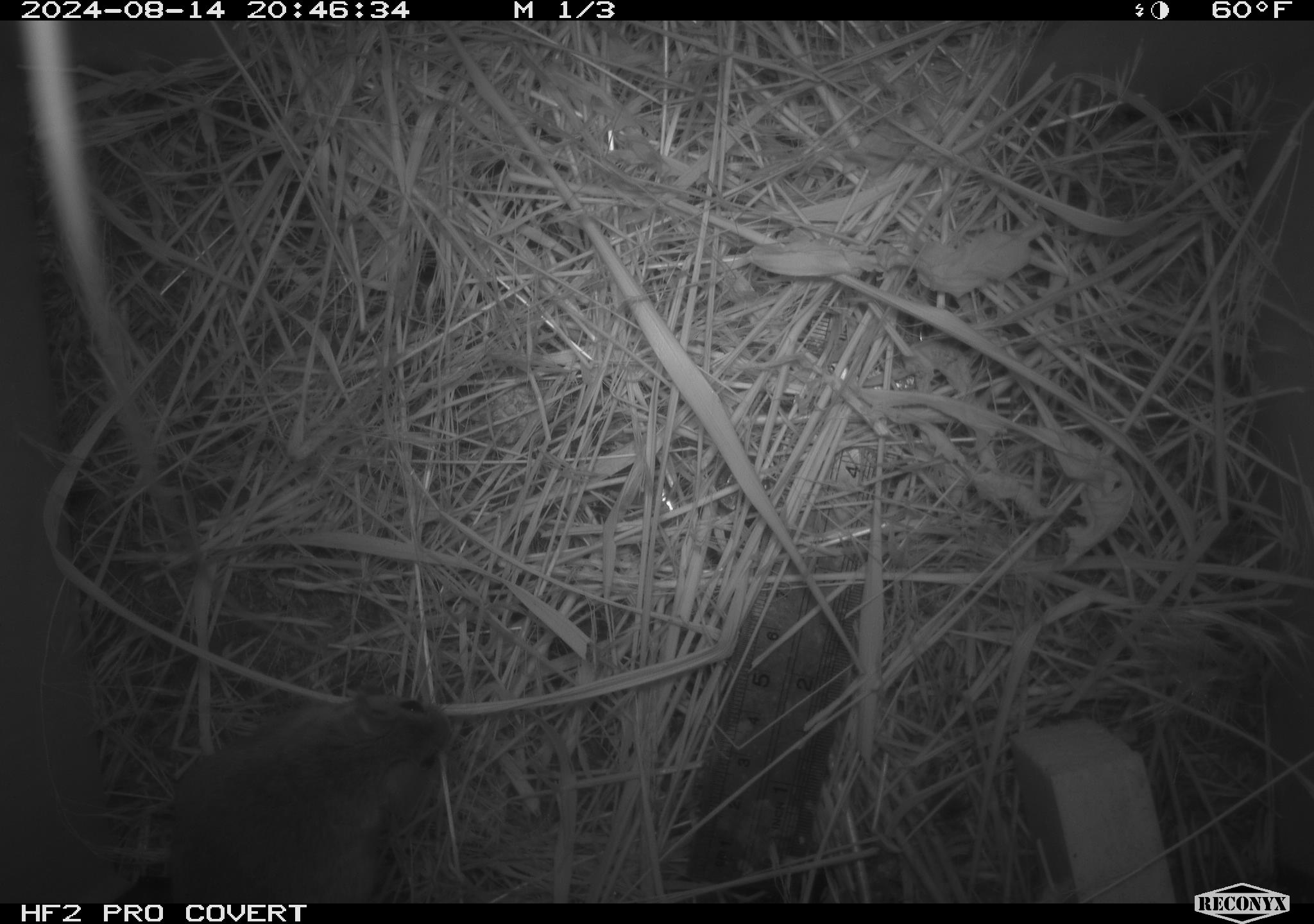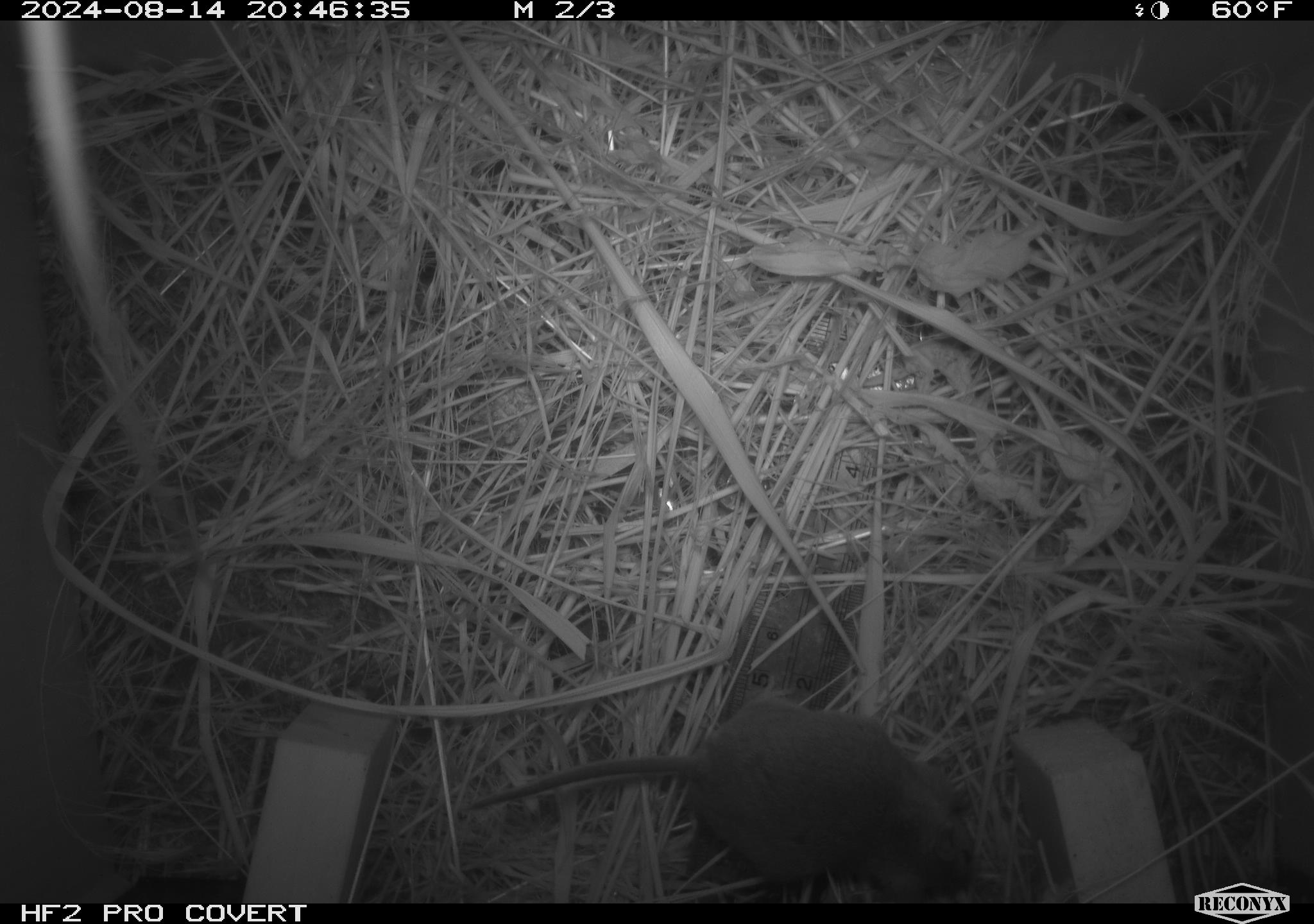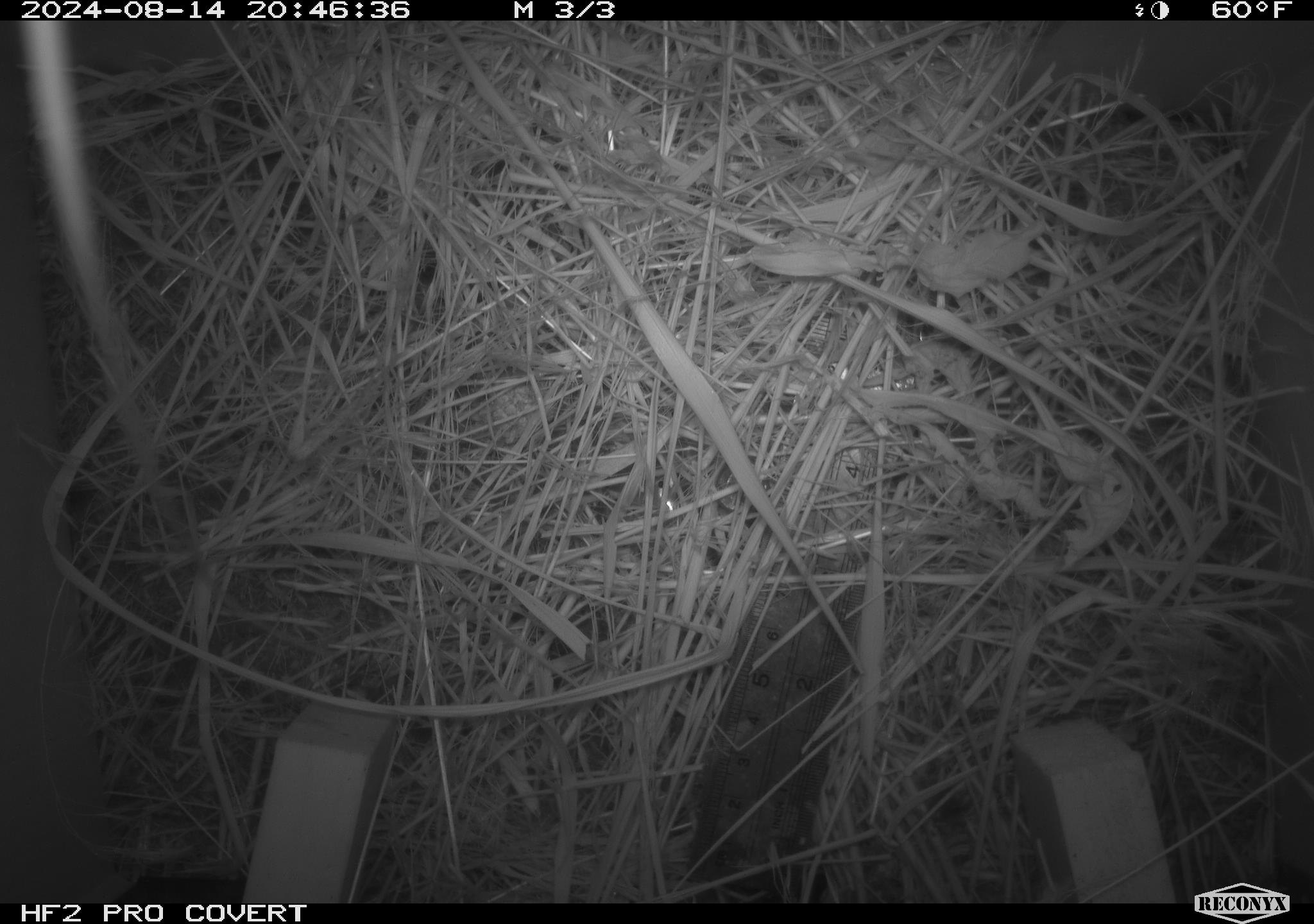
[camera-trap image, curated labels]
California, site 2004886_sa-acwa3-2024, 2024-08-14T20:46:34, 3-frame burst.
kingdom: Animalia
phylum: Chordata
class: Mammalia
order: Rodentia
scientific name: Rodentia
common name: mouse species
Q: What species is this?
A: Mouse species (Rodentia).